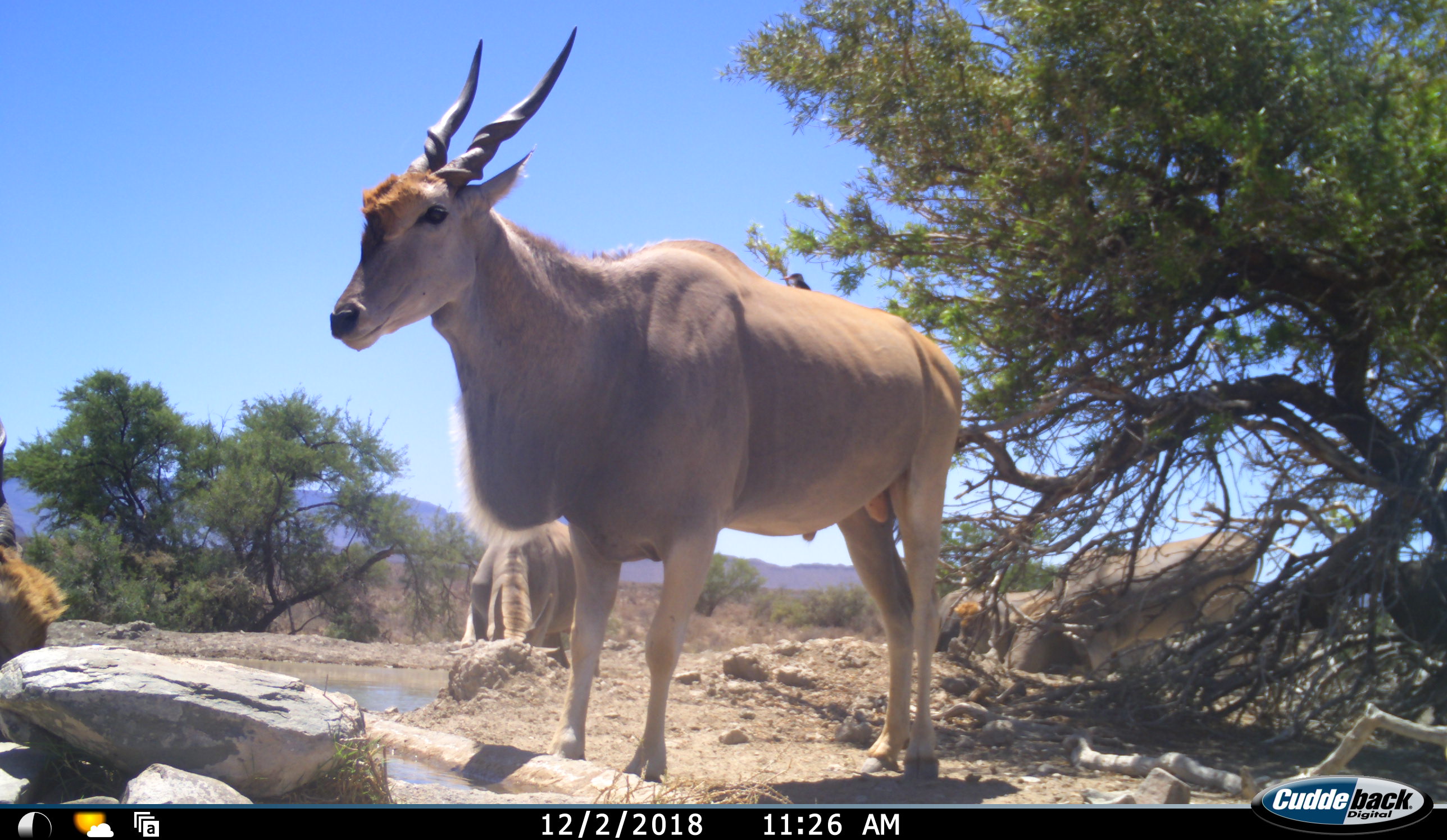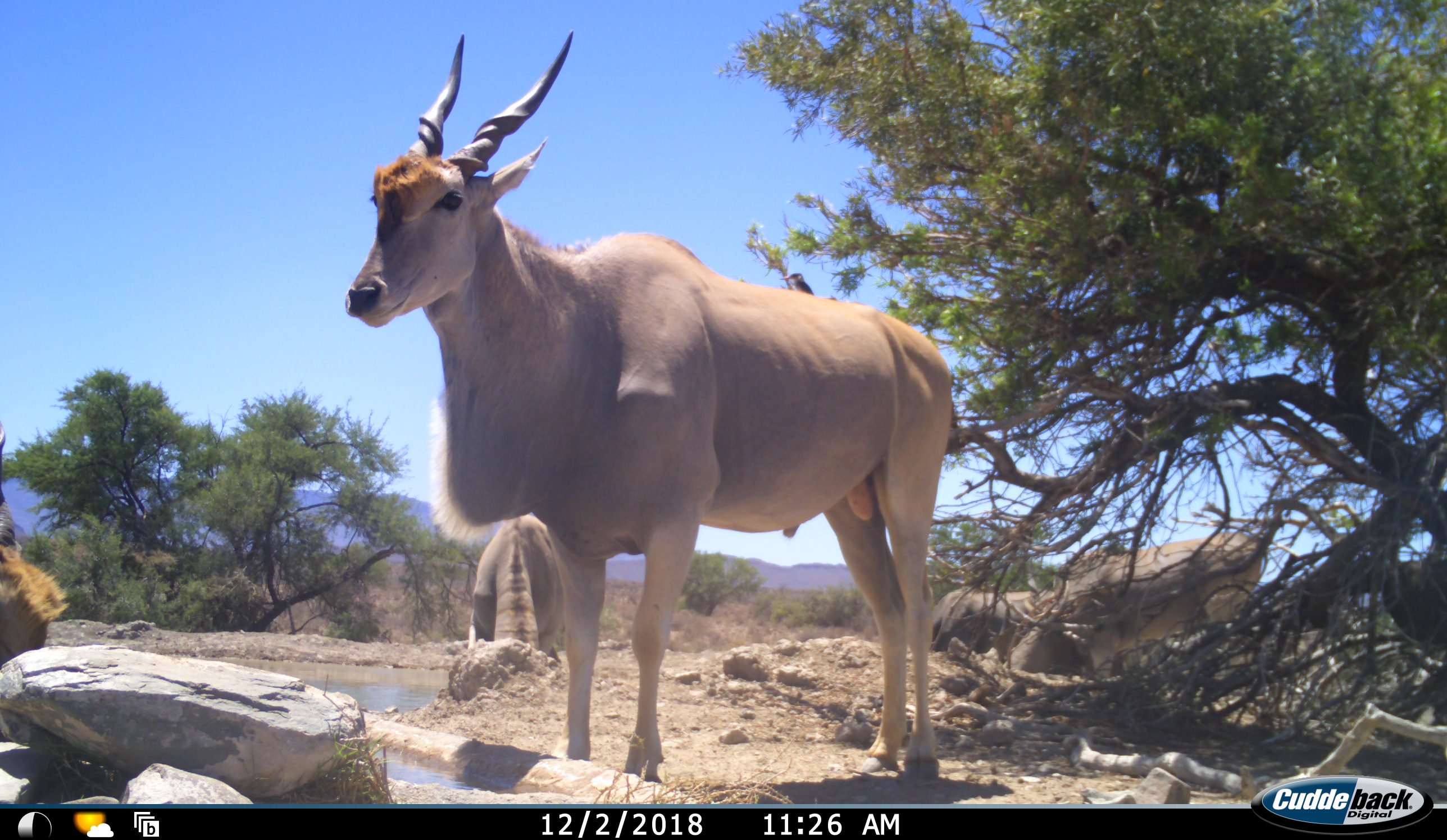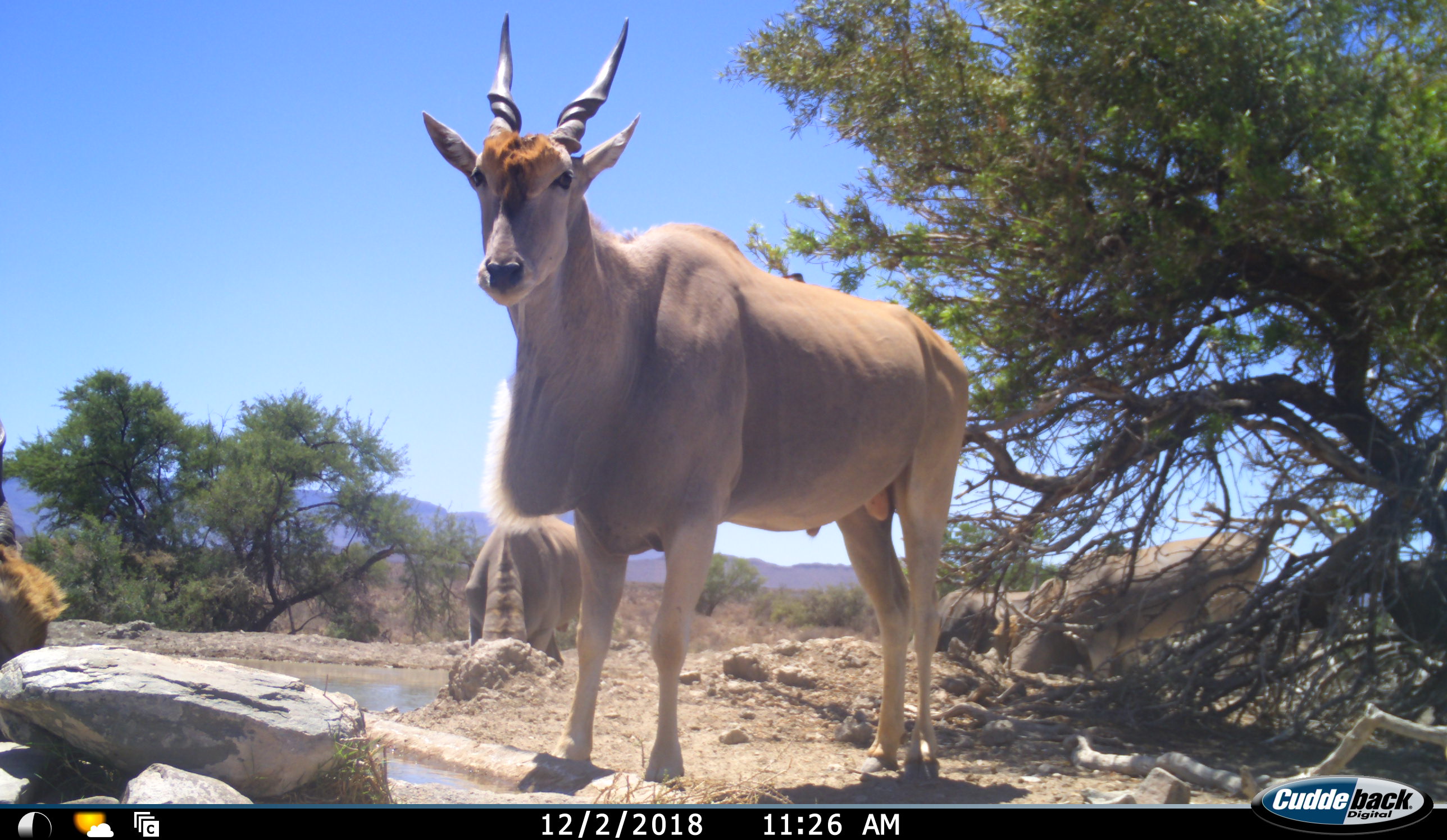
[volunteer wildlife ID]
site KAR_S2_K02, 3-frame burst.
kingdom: Animalia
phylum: Chordata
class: Mammalia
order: Artiodactyla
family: Bovidae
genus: Tragelaphus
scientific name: Tragelaphus oryx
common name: eland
Eland (Tragelaphus oryx), count 5. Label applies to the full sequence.